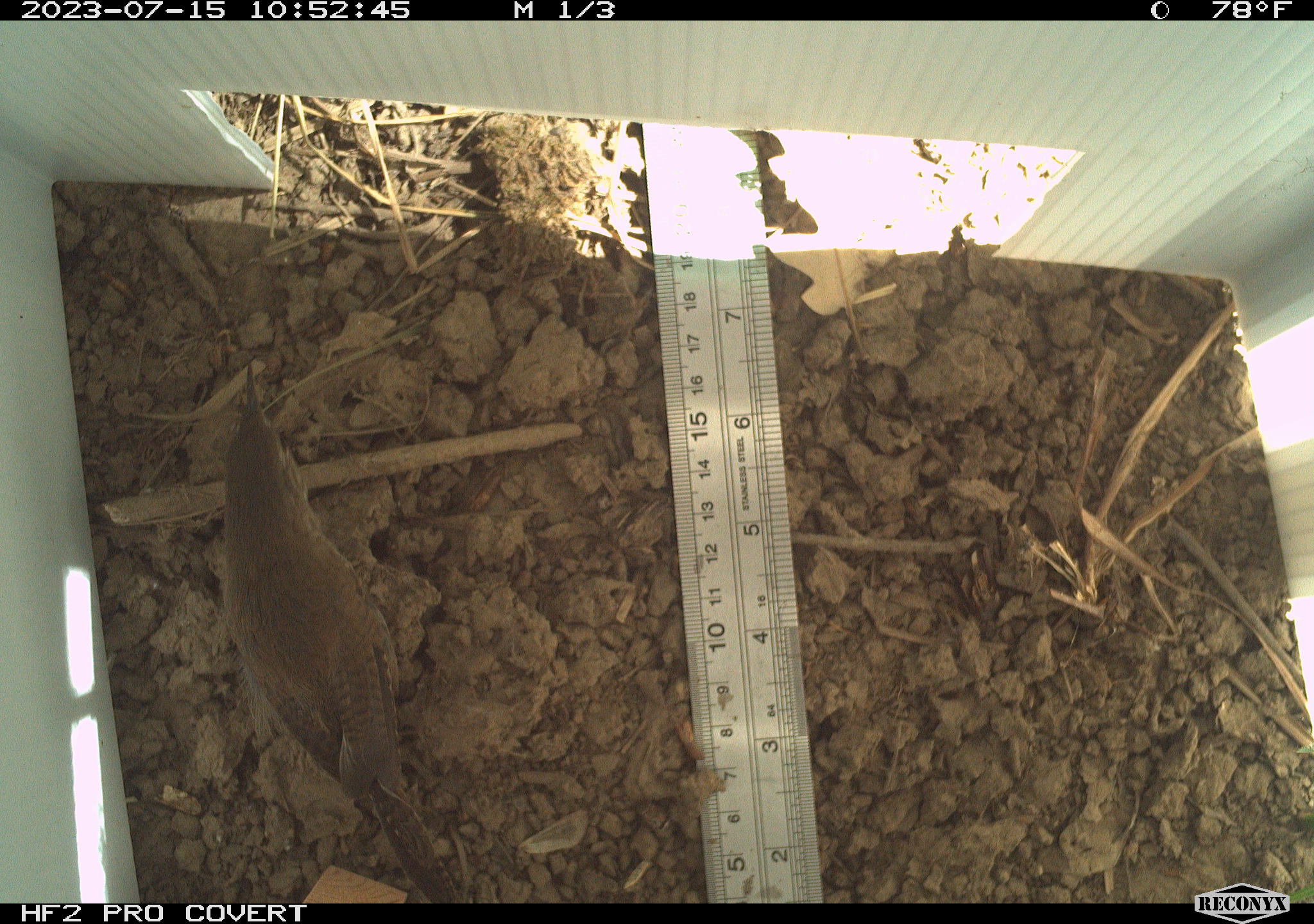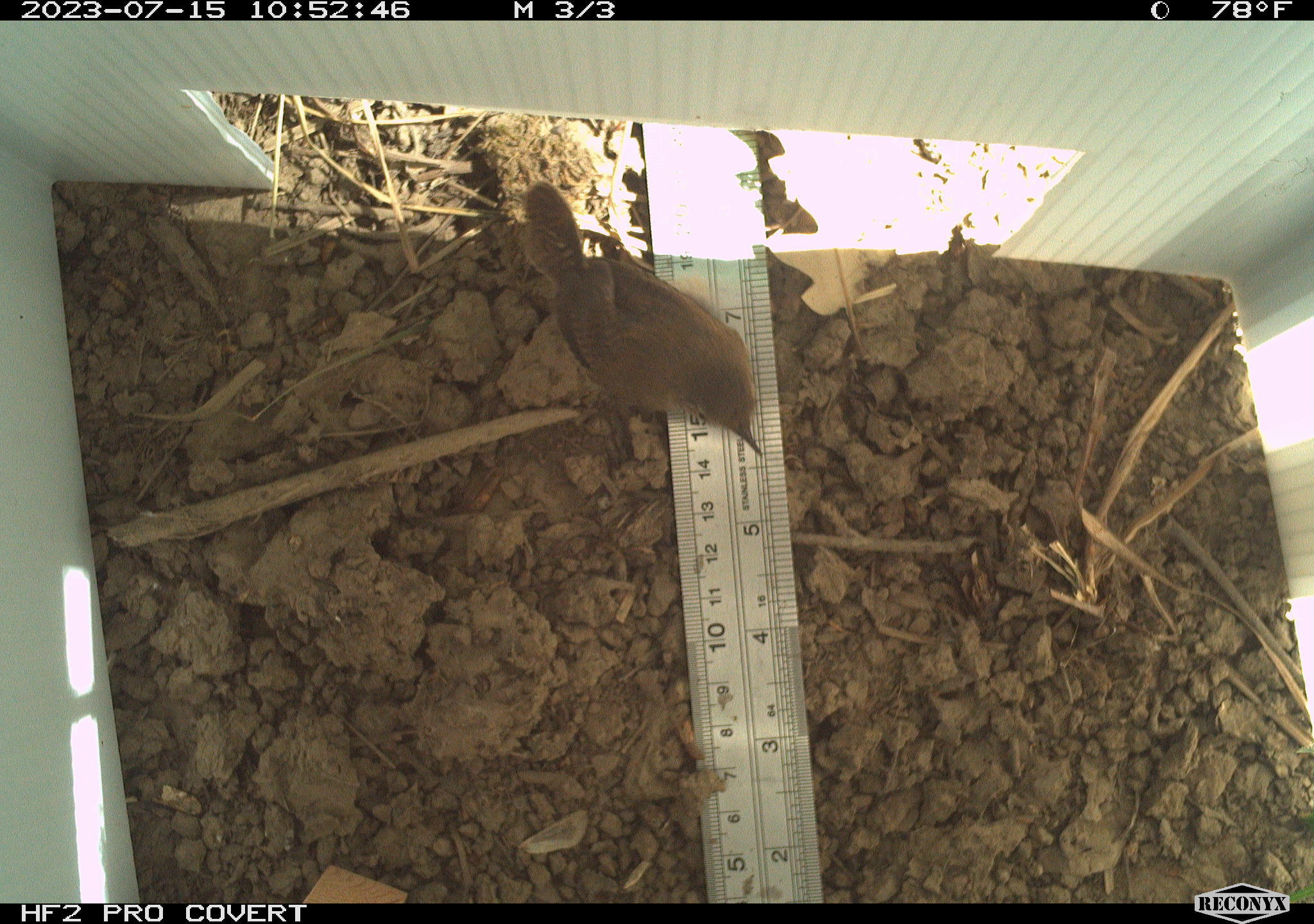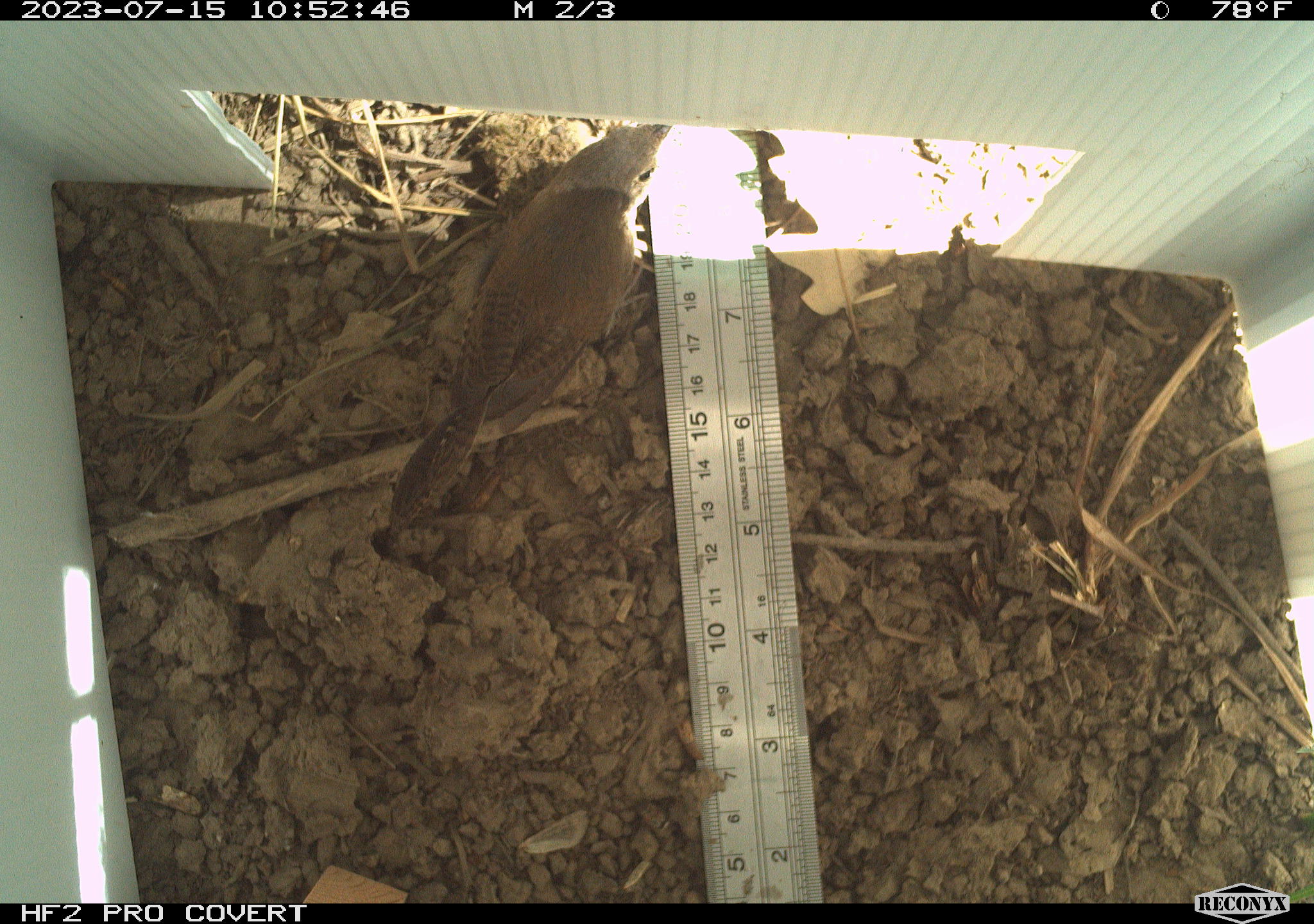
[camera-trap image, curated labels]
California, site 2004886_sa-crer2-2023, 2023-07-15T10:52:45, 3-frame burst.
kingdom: Animalia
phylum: Chordata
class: Aves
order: Passeriformes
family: Troglodytidae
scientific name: Troglodytidae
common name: wren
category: troglodytidae family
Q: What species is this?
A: Troglodytidae family (wren) (Troglodytidae).